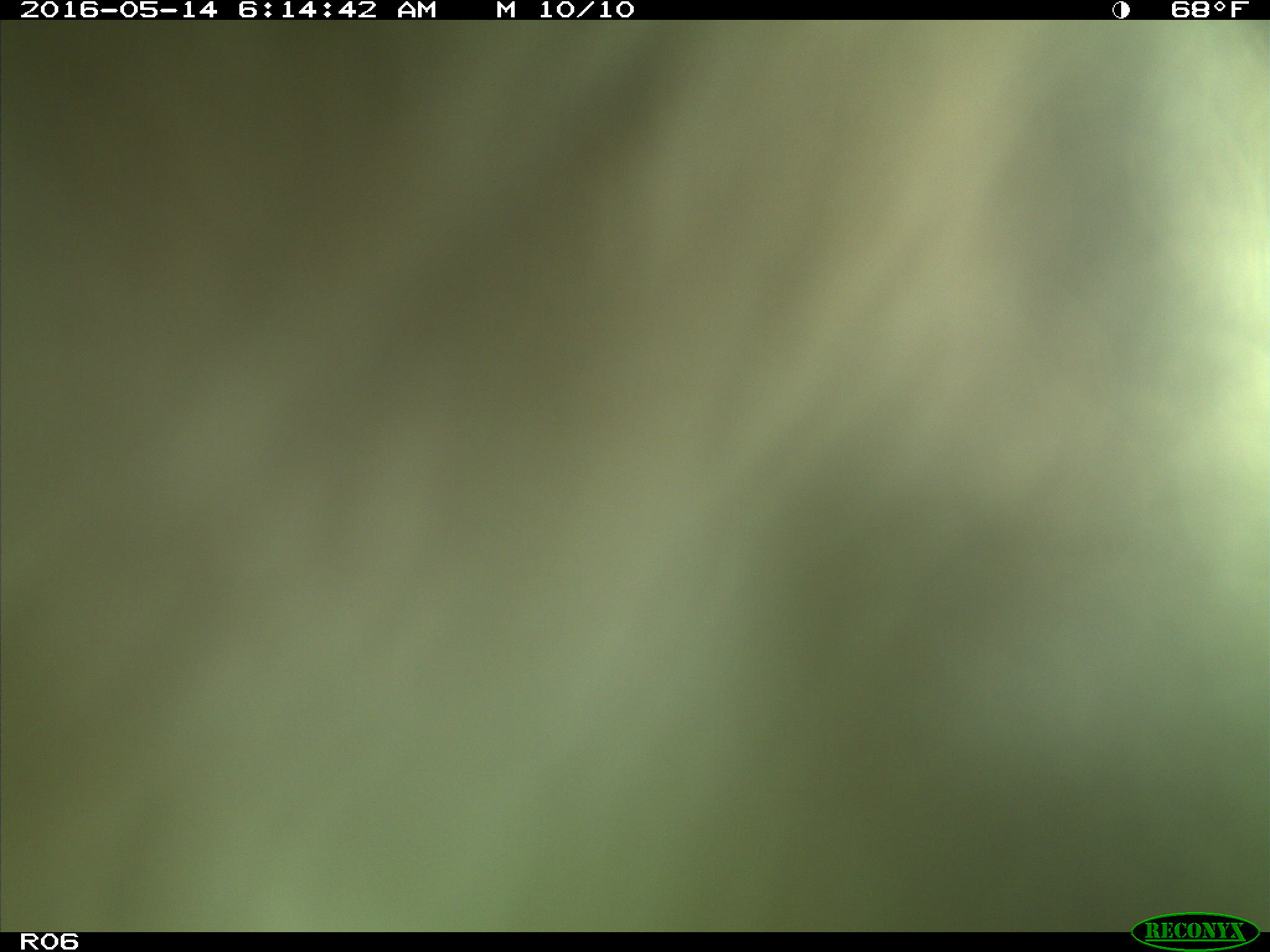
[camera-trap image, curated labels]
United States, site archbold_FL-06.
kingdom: Animalia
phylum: Chordata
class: Mammalia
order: Artiodactyla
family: Bovidae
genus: Bos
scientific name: Bos taurus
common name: domestic cow